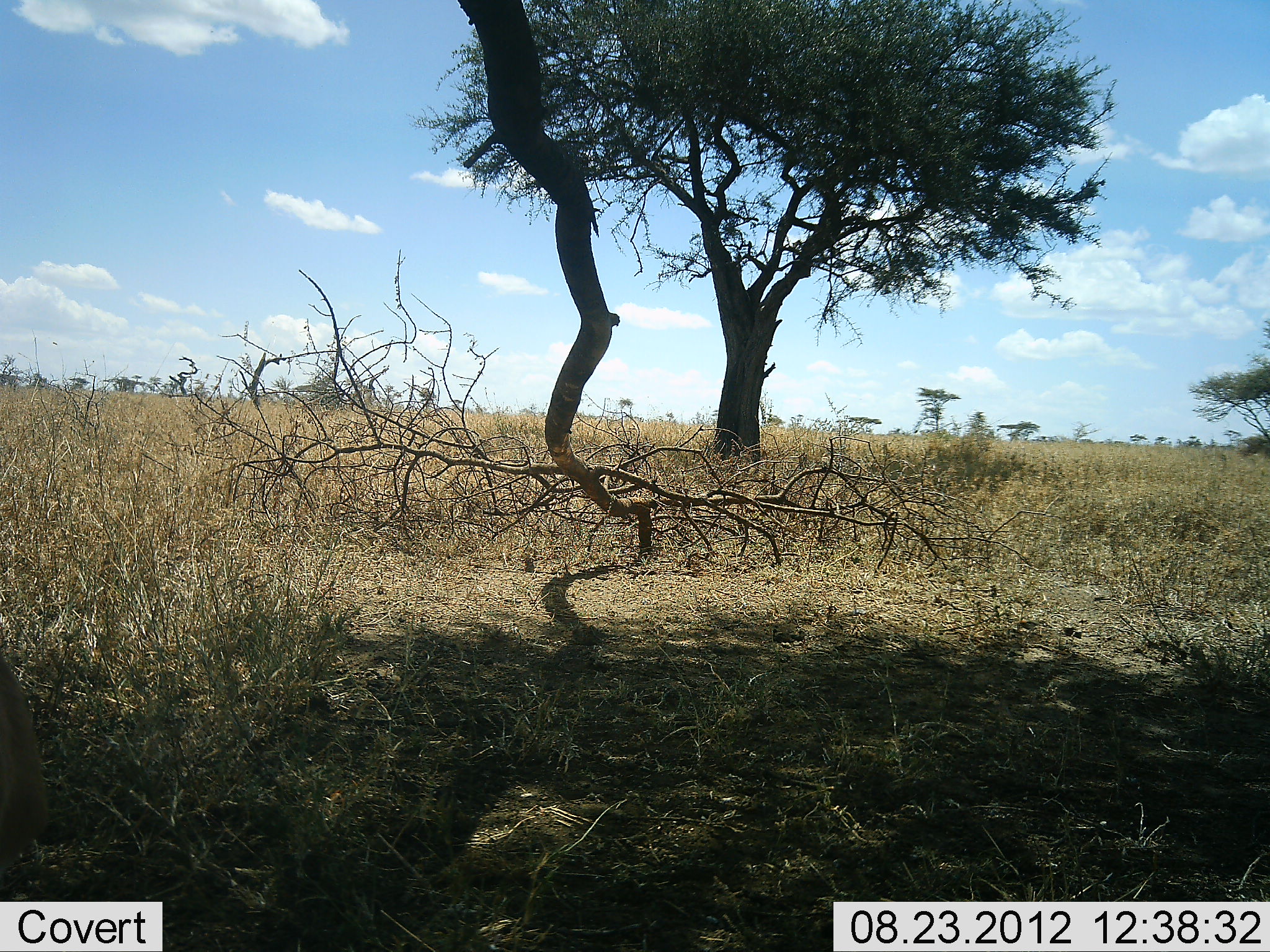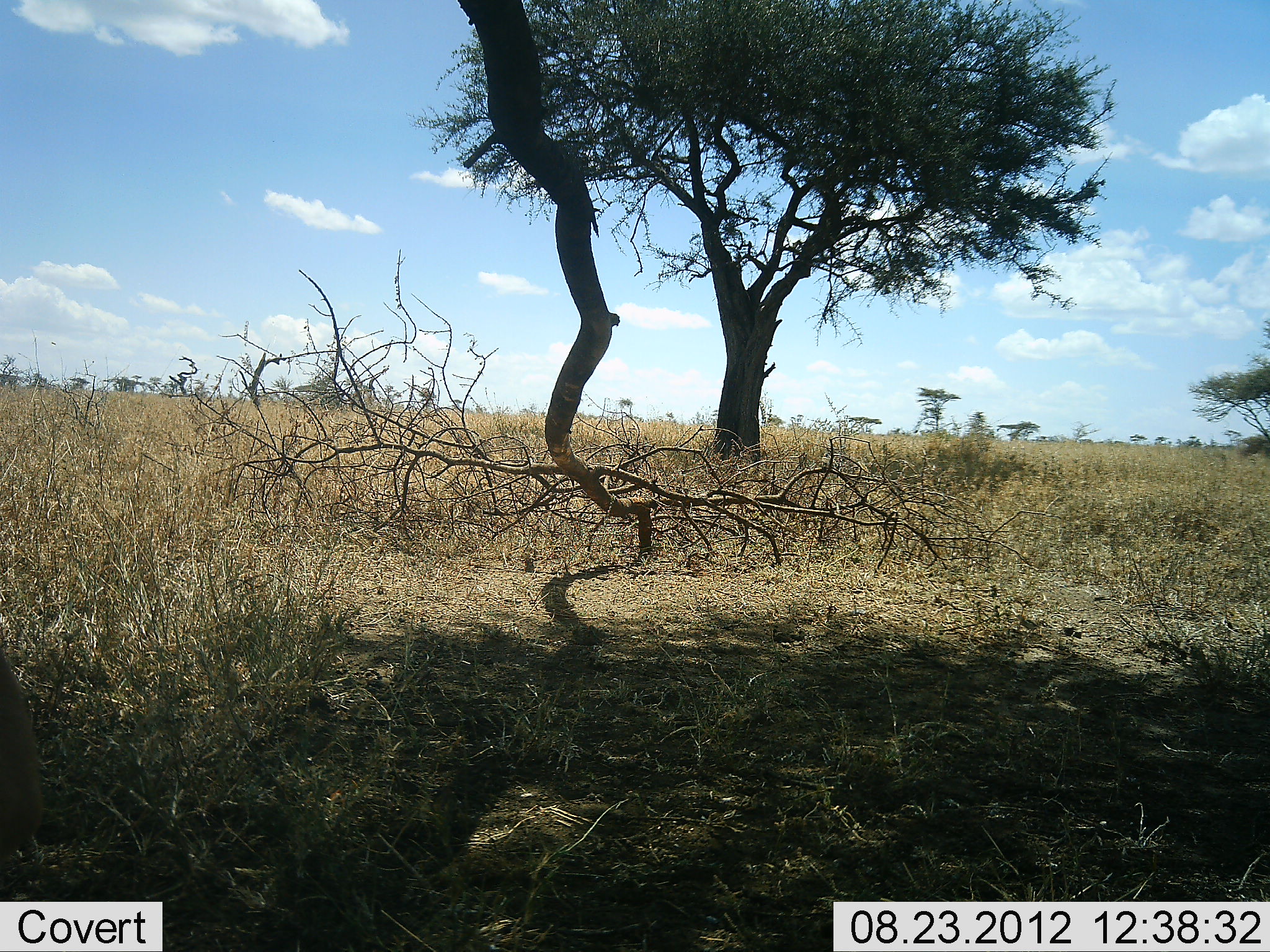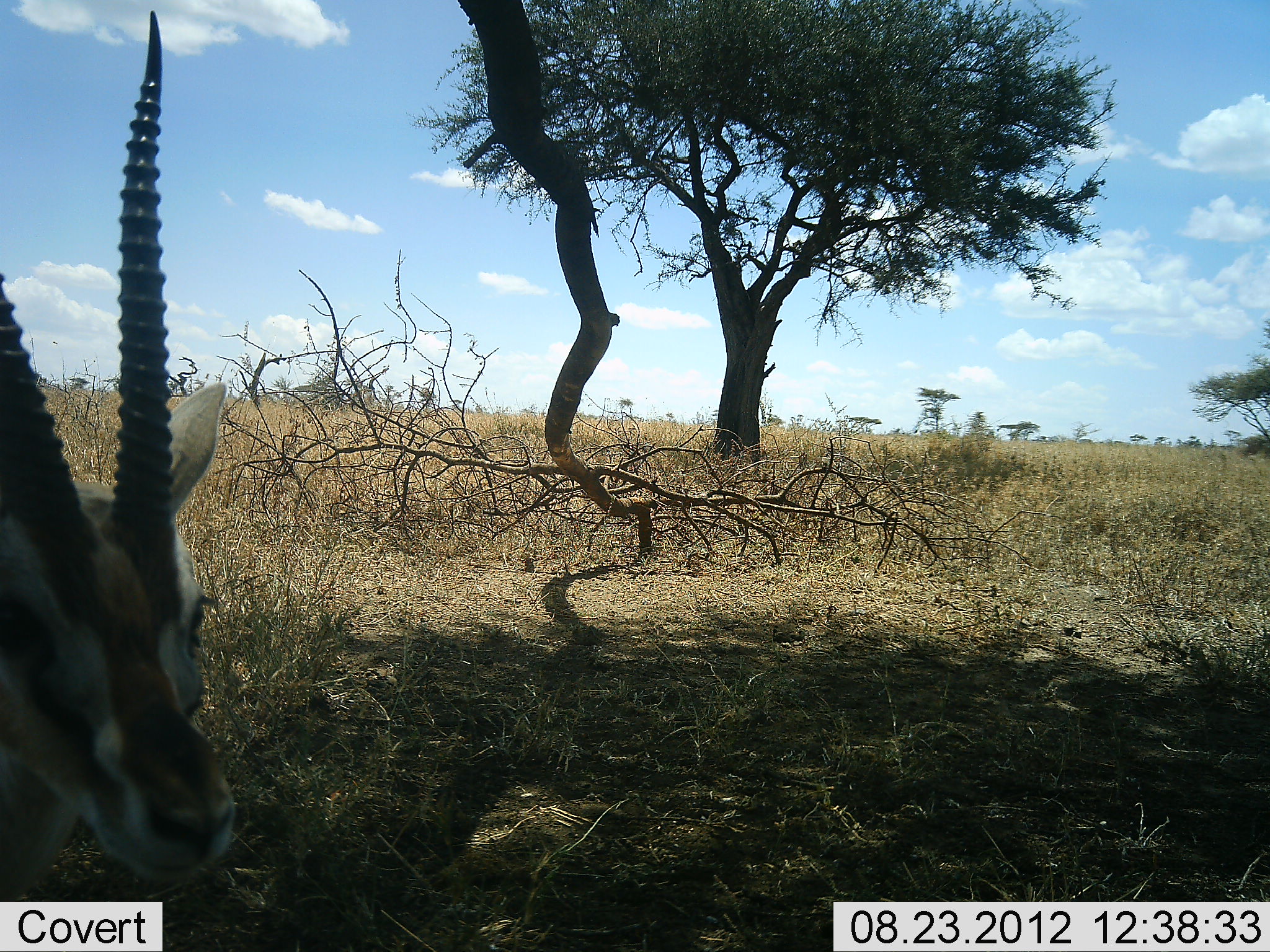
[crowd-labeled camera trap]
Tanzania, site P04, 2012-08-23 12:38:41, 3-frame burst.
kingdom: Animalia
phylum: Chordata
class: Mammalia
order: Artiodactyla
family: Bovidae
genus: Eudorcas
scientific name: Eudorcas thomsonii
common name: thomson's gazelle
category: gazellethomsons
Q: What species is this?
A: Gazellethomsons (thomson's gazelle) (Eudorcas thomsonii).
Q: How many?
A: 1.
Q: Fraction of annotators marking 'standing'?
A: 25%.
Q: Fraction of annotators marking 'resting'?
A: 0%.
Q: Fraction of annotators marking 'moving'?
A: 75%.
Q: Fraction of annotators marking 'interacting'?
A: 0%.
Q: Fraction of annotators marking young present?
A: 0%.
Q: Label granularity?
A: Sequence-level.